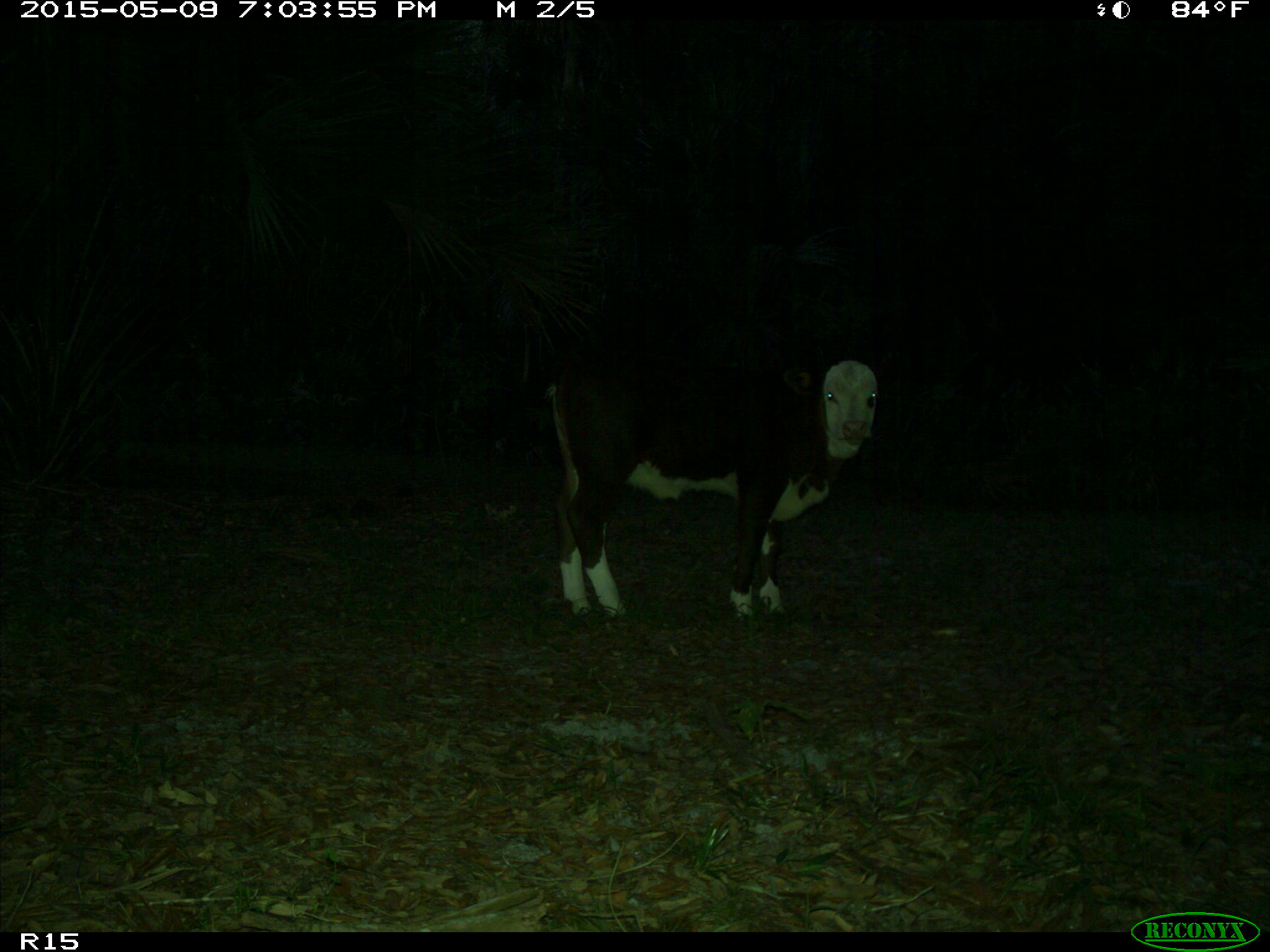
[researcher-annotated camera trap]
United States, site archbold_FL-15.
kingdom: Animalia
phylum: Chordata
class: Mammalia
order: Artiodactyla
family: Bovidae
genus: Bos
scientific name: Bos taurus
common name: domestic cow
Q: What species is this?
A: Bos taurus (domestic cow).